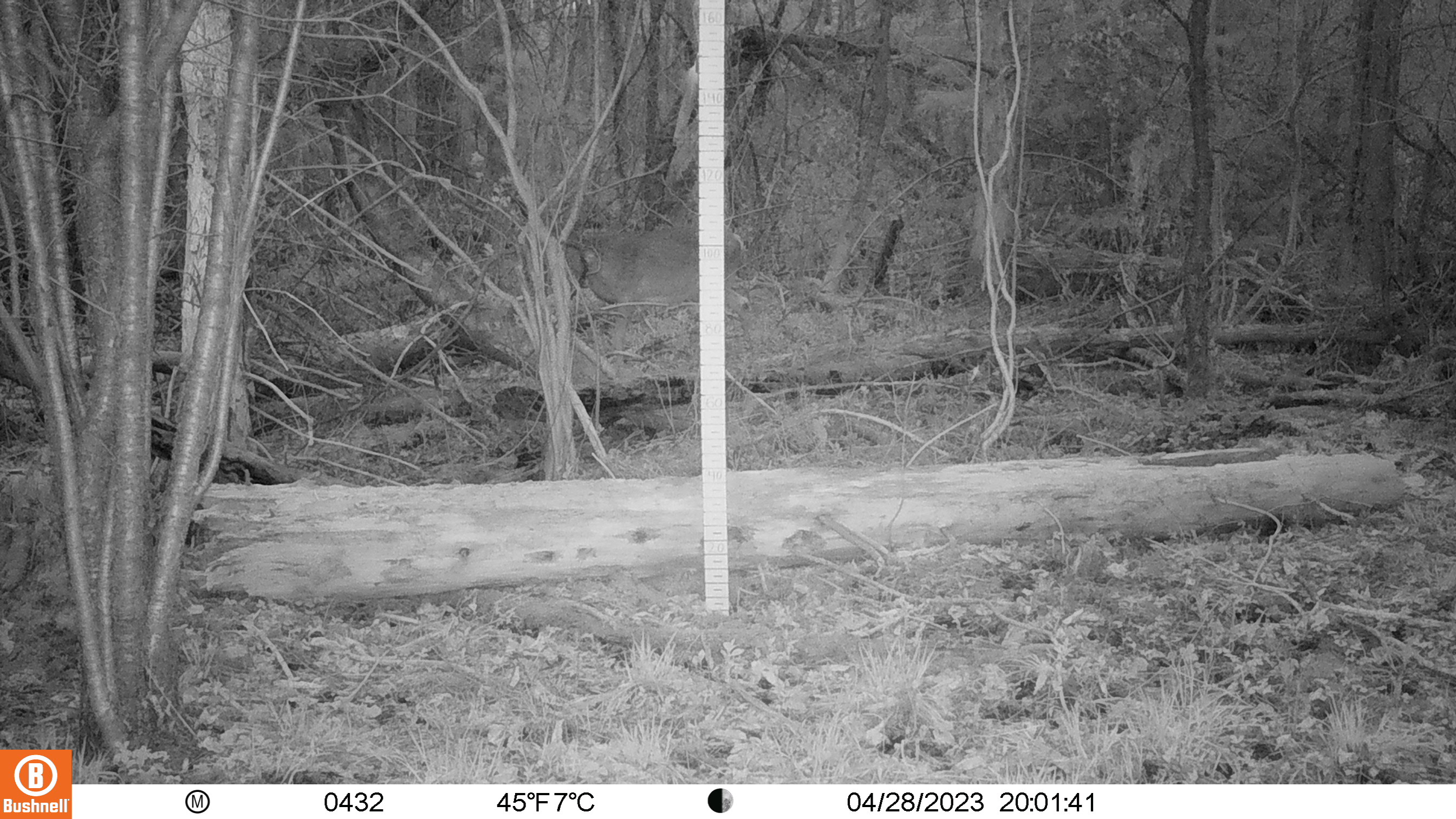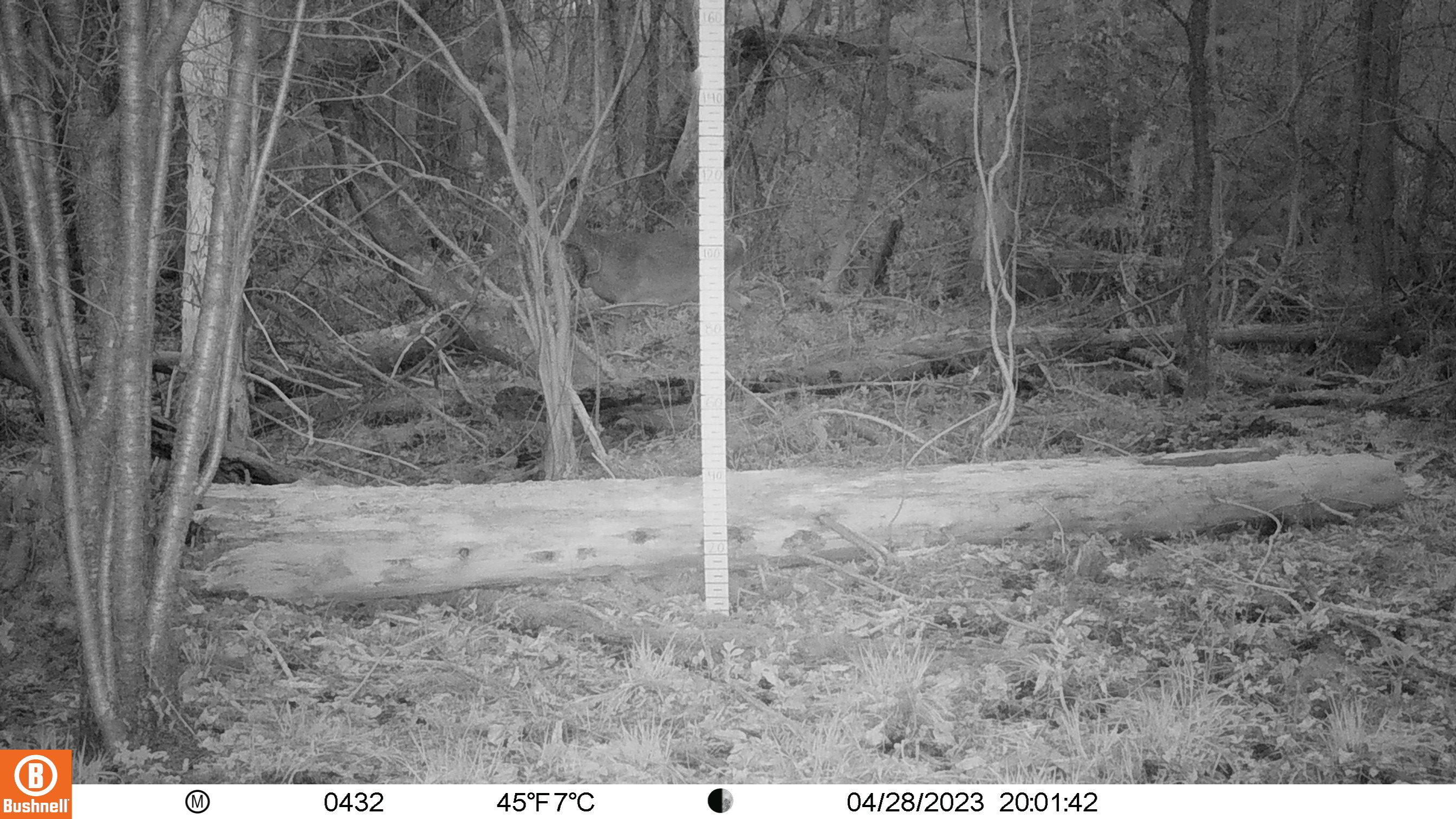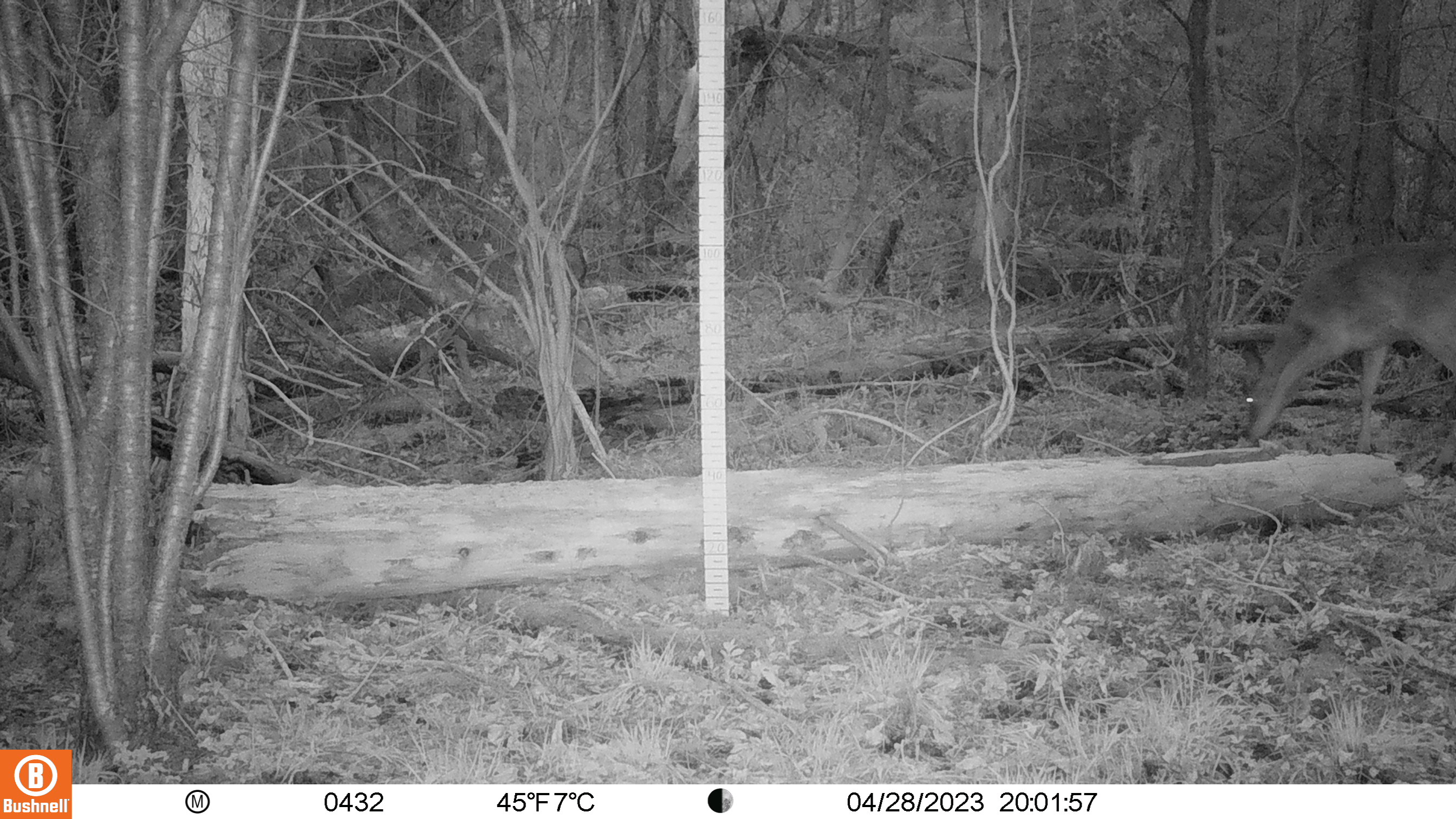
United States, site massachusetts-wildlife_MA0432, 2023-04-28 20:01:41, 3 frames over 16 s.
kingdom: Animalia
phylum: Chordata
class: Mammalia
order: Artiodactyla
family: Cervidae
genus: Odocoileus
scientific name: Odocoileus virginianus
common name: white-tailed deer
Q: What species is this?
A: White-tailed deer (Odocoileus virginianus).